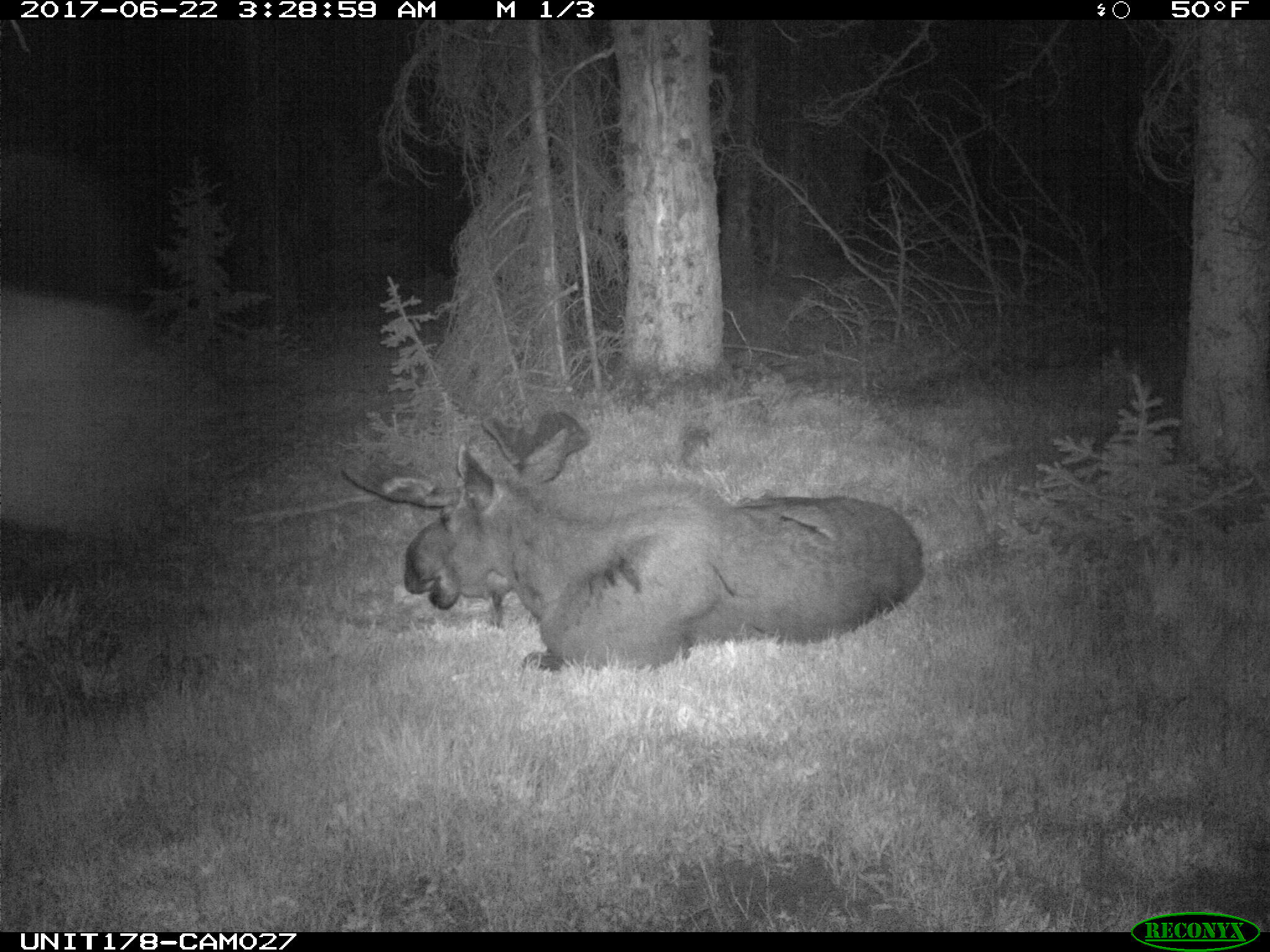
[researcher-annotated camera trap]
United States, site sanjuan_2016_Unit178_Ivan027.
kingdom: Animalia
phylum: Chordata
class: Mammalia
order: Artiodactyla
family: Cervidae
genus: Alces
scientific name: Alces alces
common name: moose